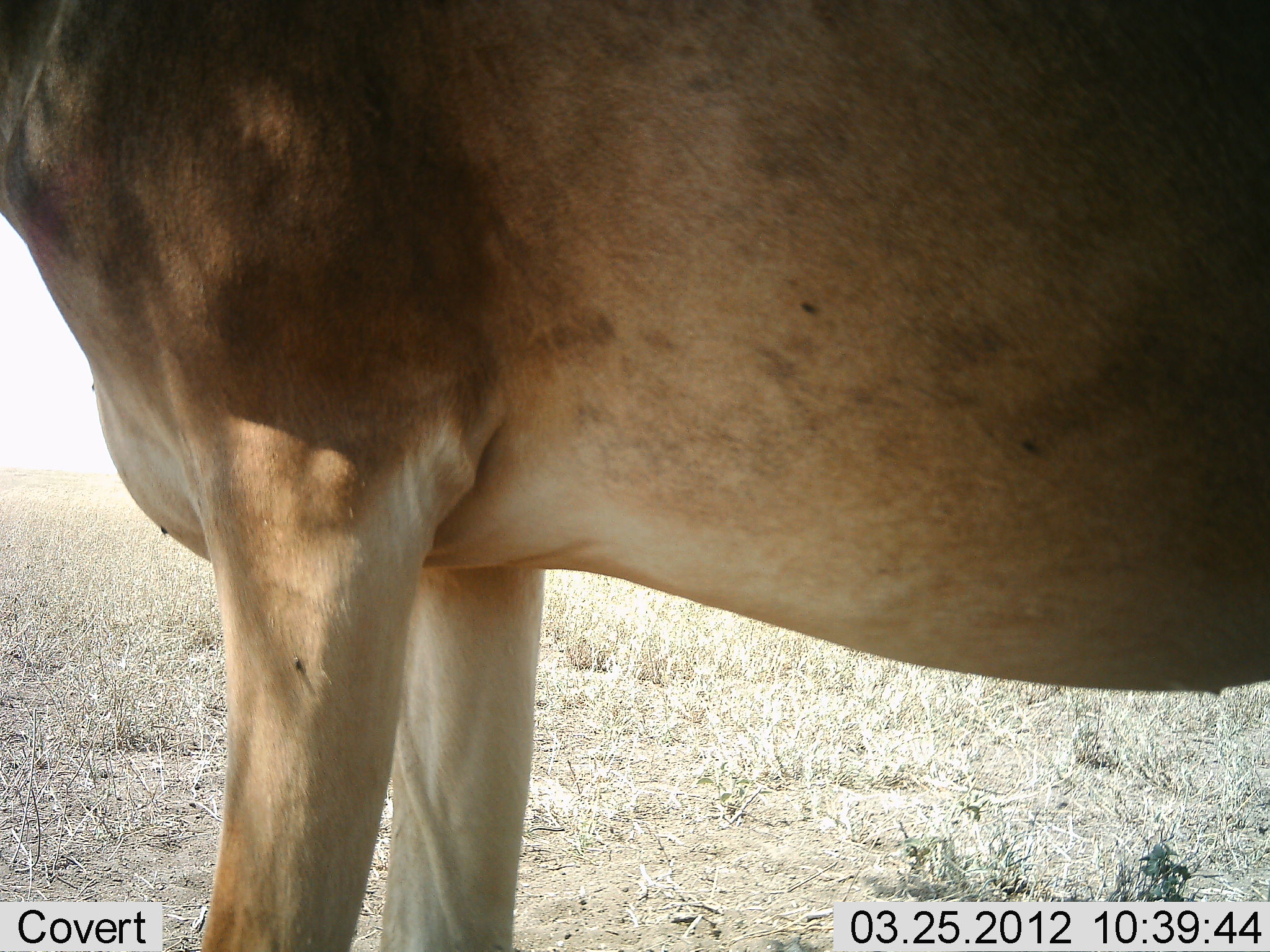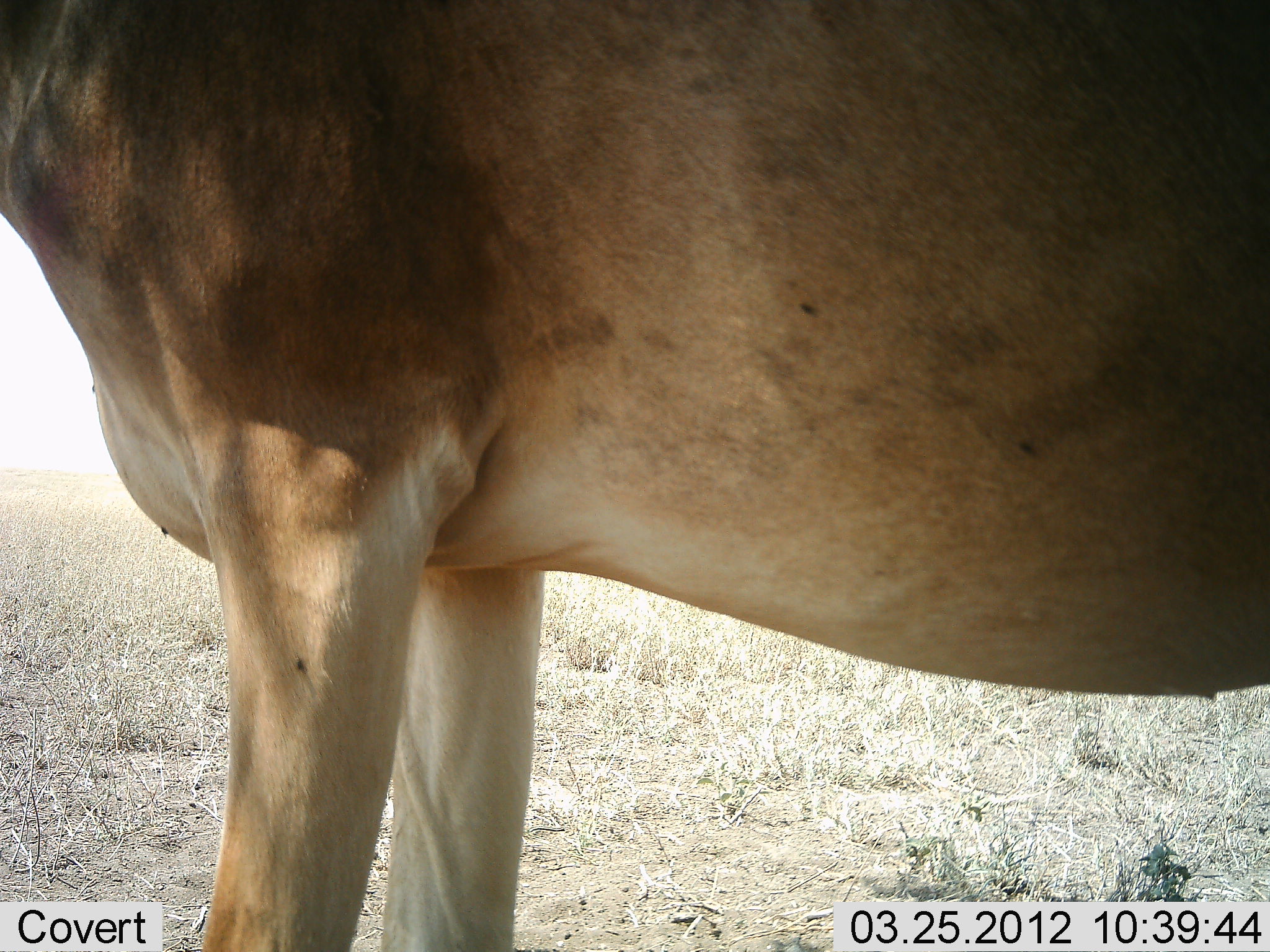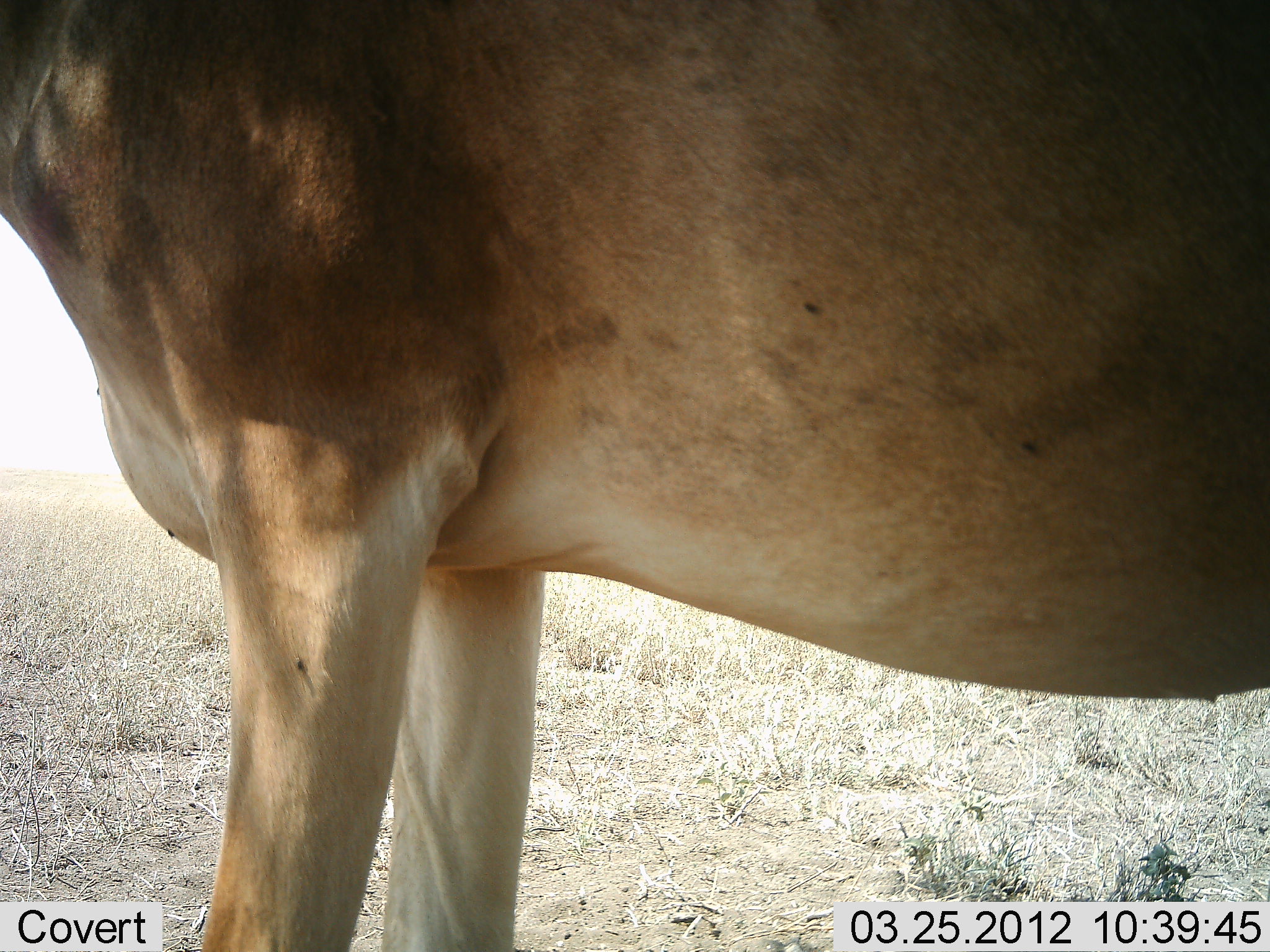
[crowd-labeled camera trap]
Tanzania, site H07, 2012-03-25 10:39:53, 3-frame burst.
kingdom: Animalia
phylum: Chordata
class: Mammalia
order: Artiodactyla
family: Bovidae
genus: Alcelaphus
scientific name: Alcelaphus buselaphus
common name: hartebeest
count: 1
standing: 100%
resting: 0%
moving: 0%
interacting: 0%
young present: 0%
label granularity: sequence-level